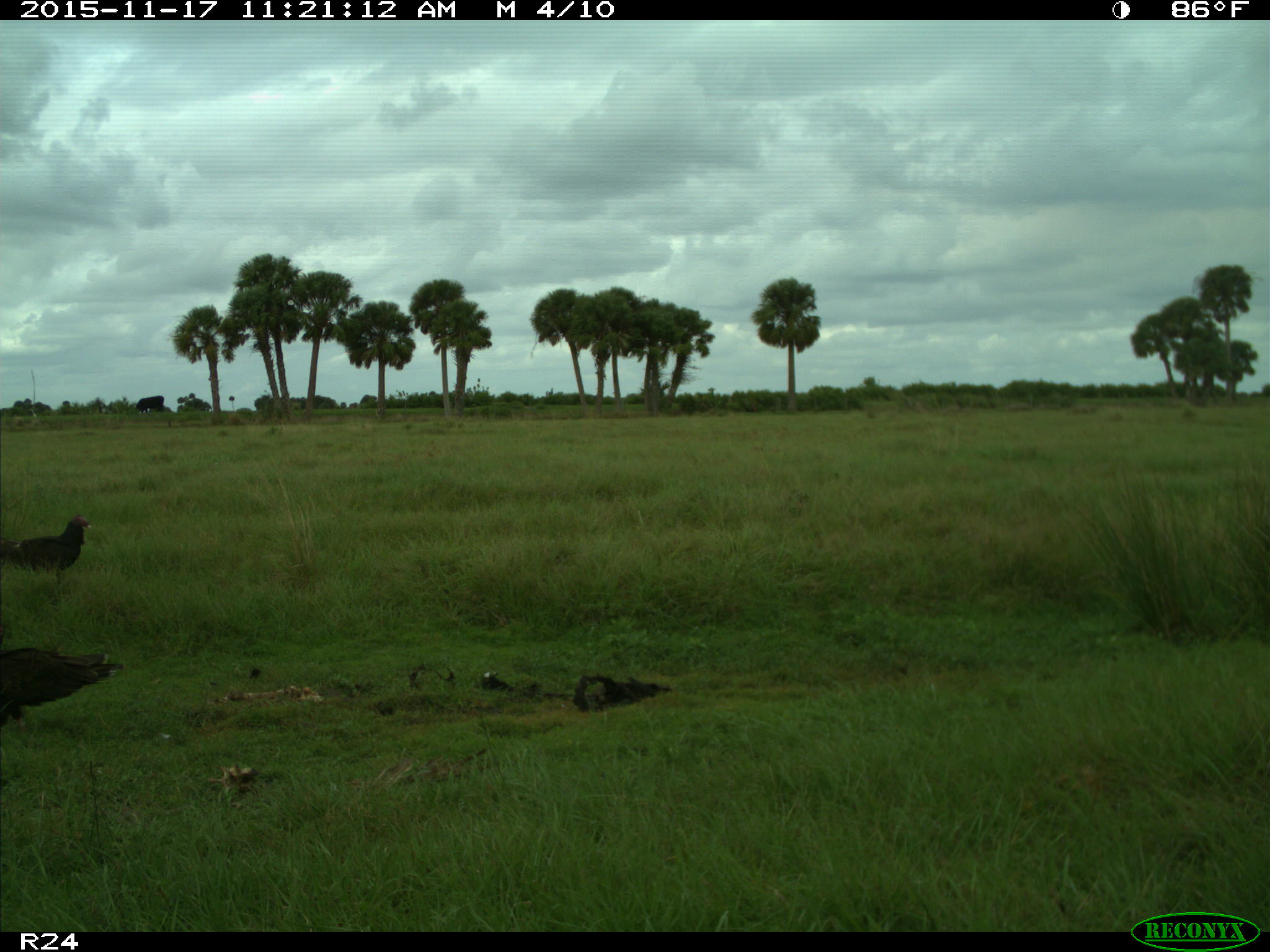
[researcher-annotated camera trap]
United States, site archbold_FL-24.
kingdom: Animalia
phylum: Chordata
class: Aves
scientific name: Aves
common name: birds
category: unidentified bird